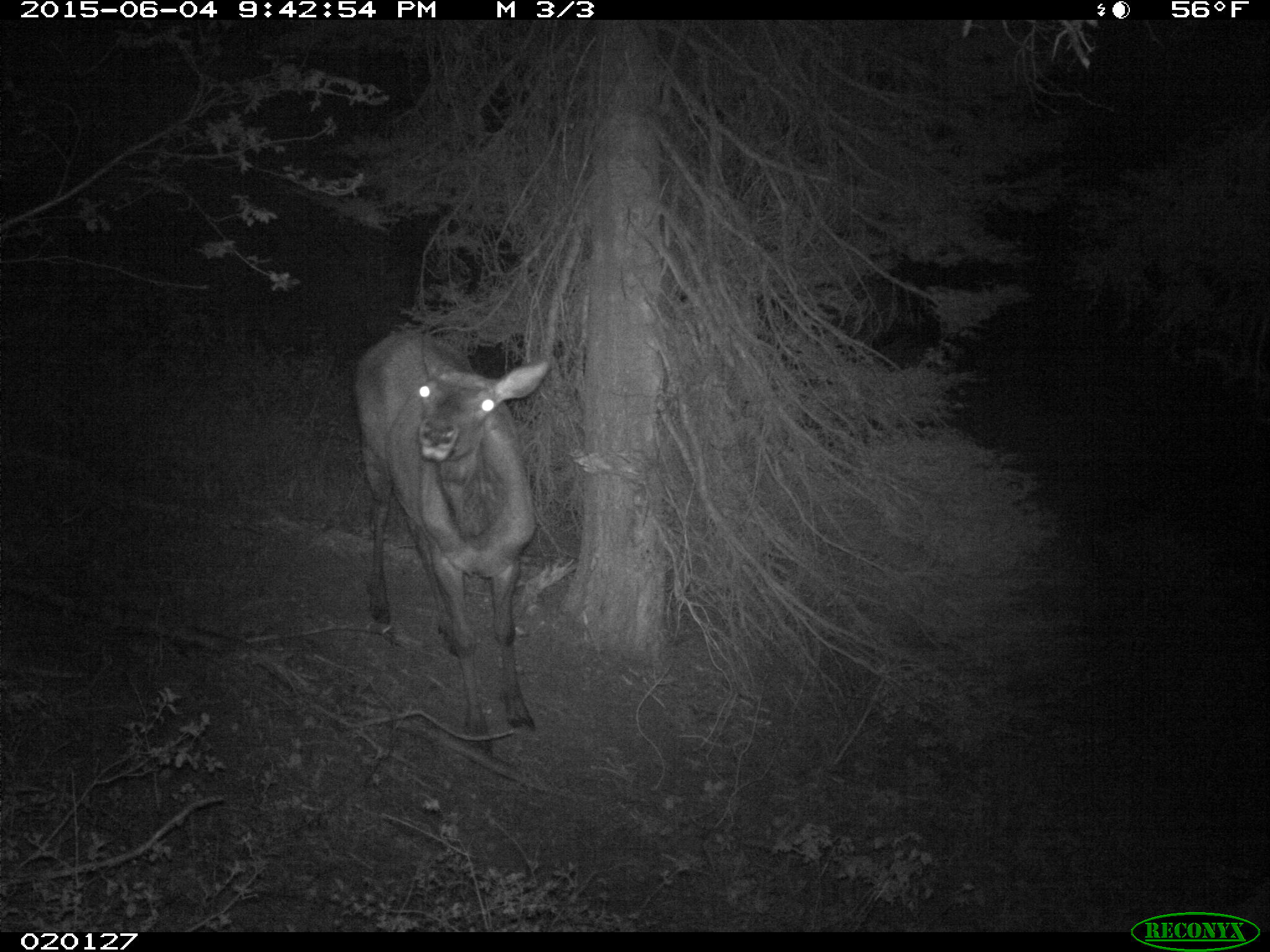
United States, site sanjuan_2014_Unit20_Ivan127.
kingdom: Animalia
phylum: Chordata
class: Mammalia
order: Artiodactyla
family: Cervidae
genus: Cervus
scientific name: Cervus elaphus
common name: red deer